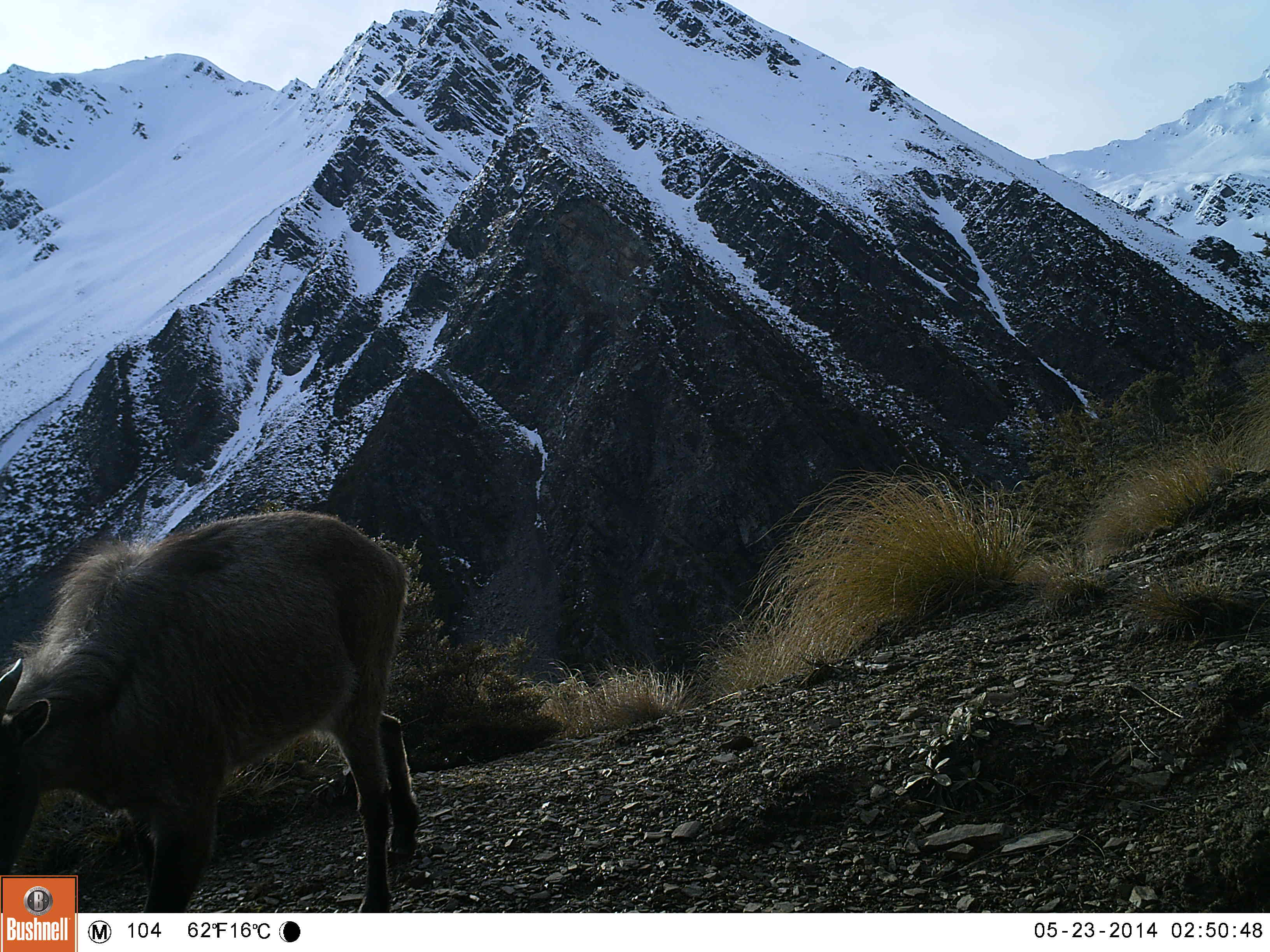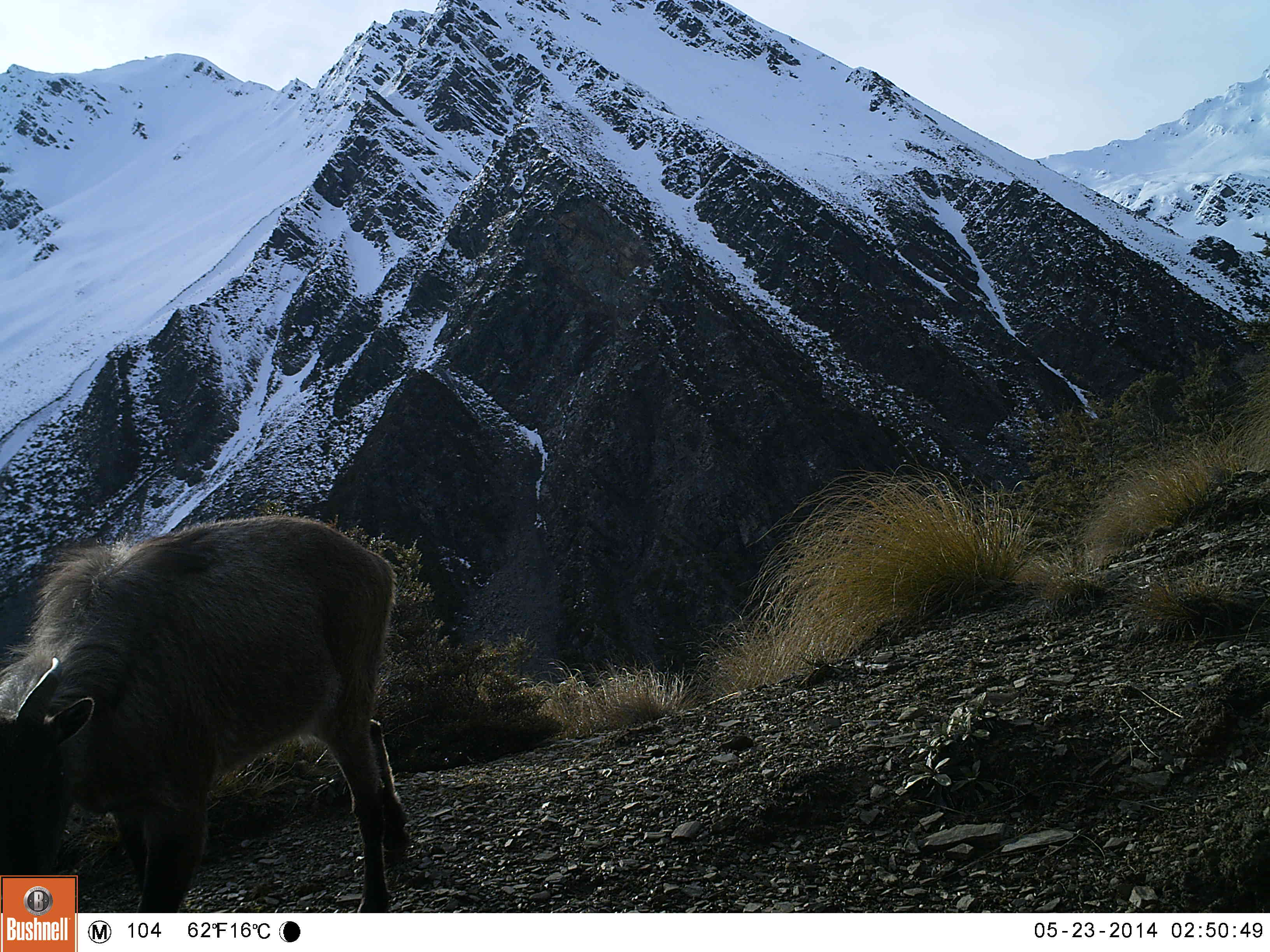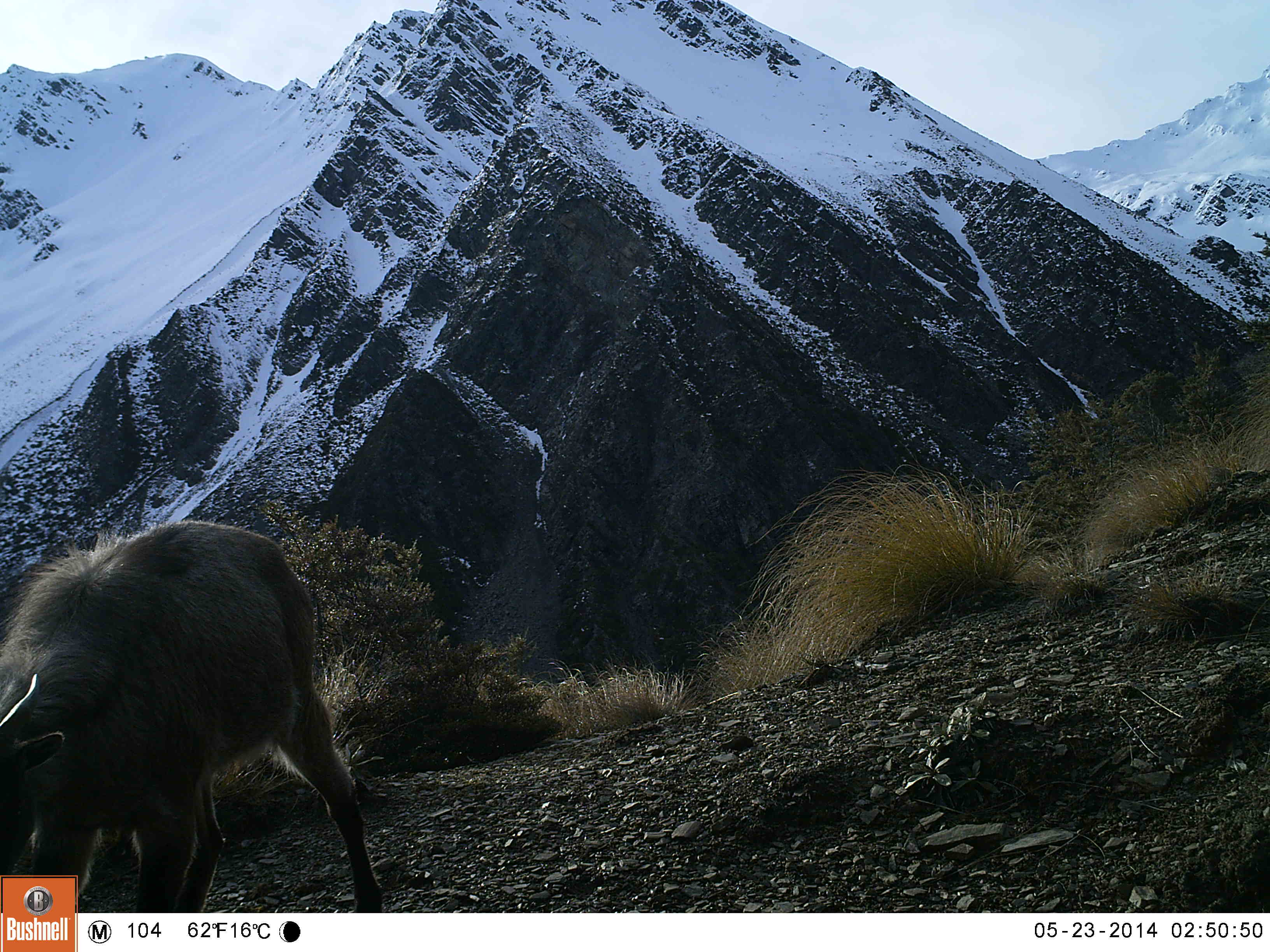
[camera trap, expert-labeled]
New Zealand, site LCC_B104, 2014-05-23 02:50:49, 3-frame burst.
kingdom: Animalia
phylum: Chordata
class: Mammalia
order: Artiodactyla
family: Bovidae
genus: Nilgiritragus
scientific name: Nilgiritragus hylocrius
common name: tahr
Tahr (Nilgiritragus hylocrius).